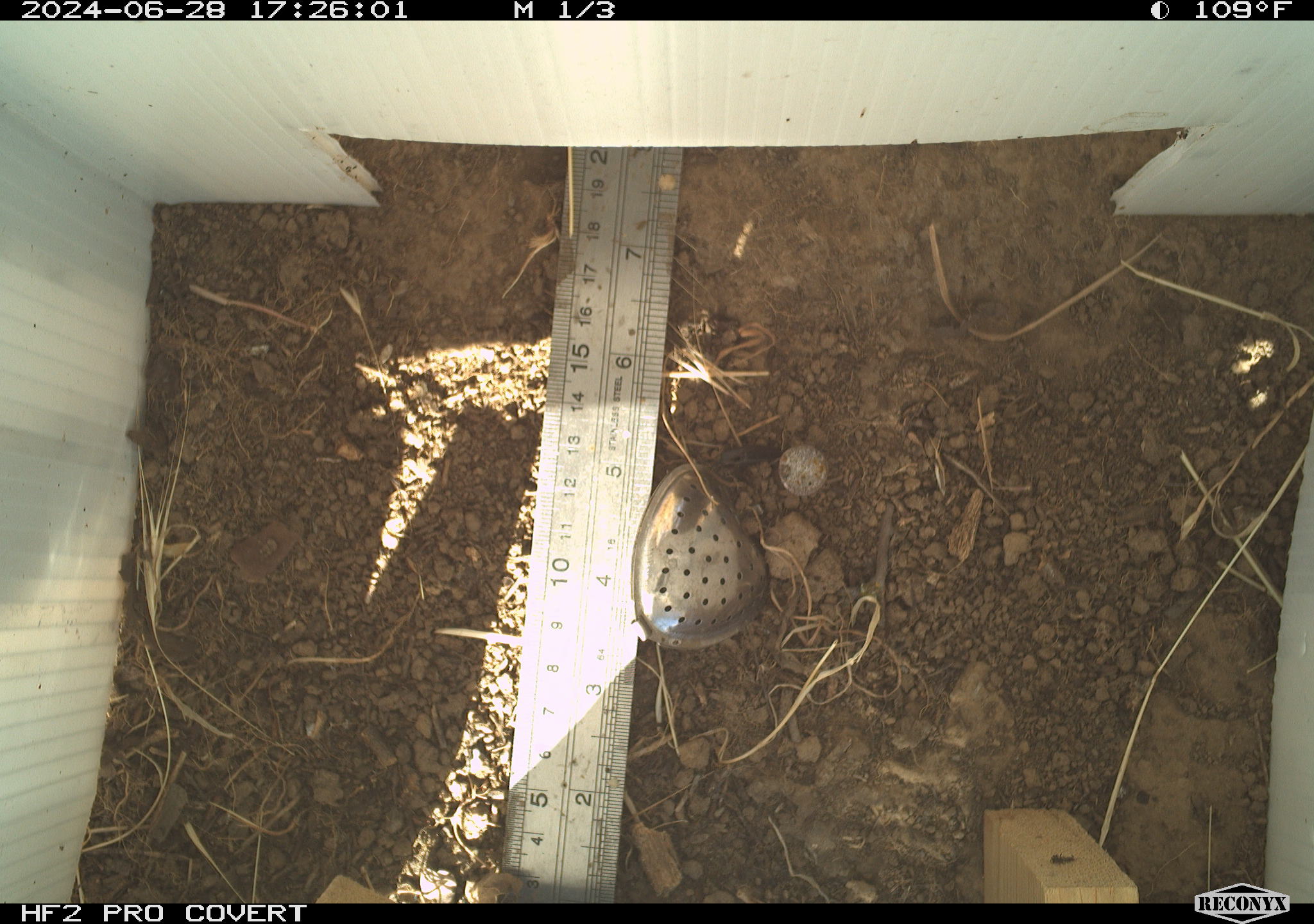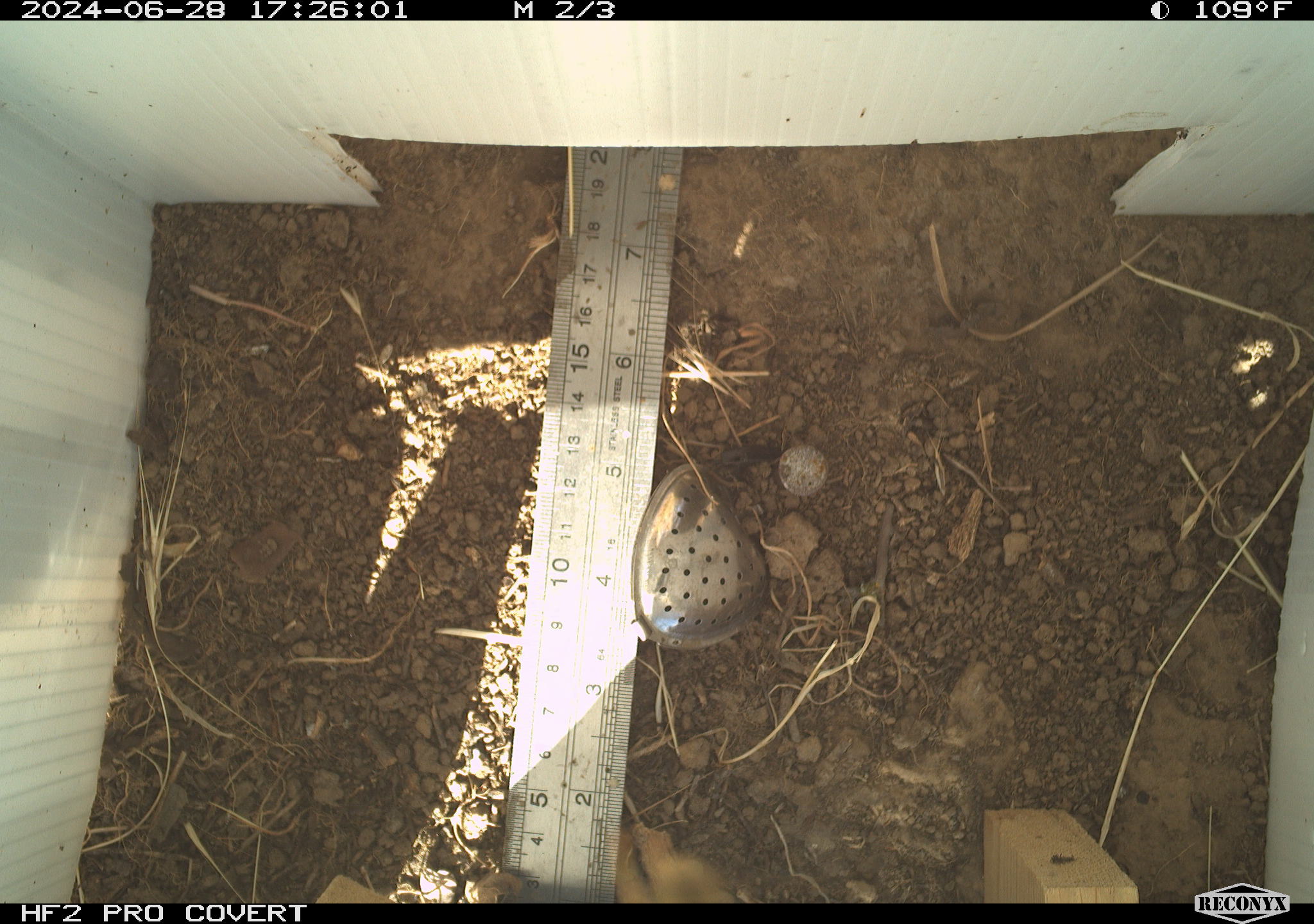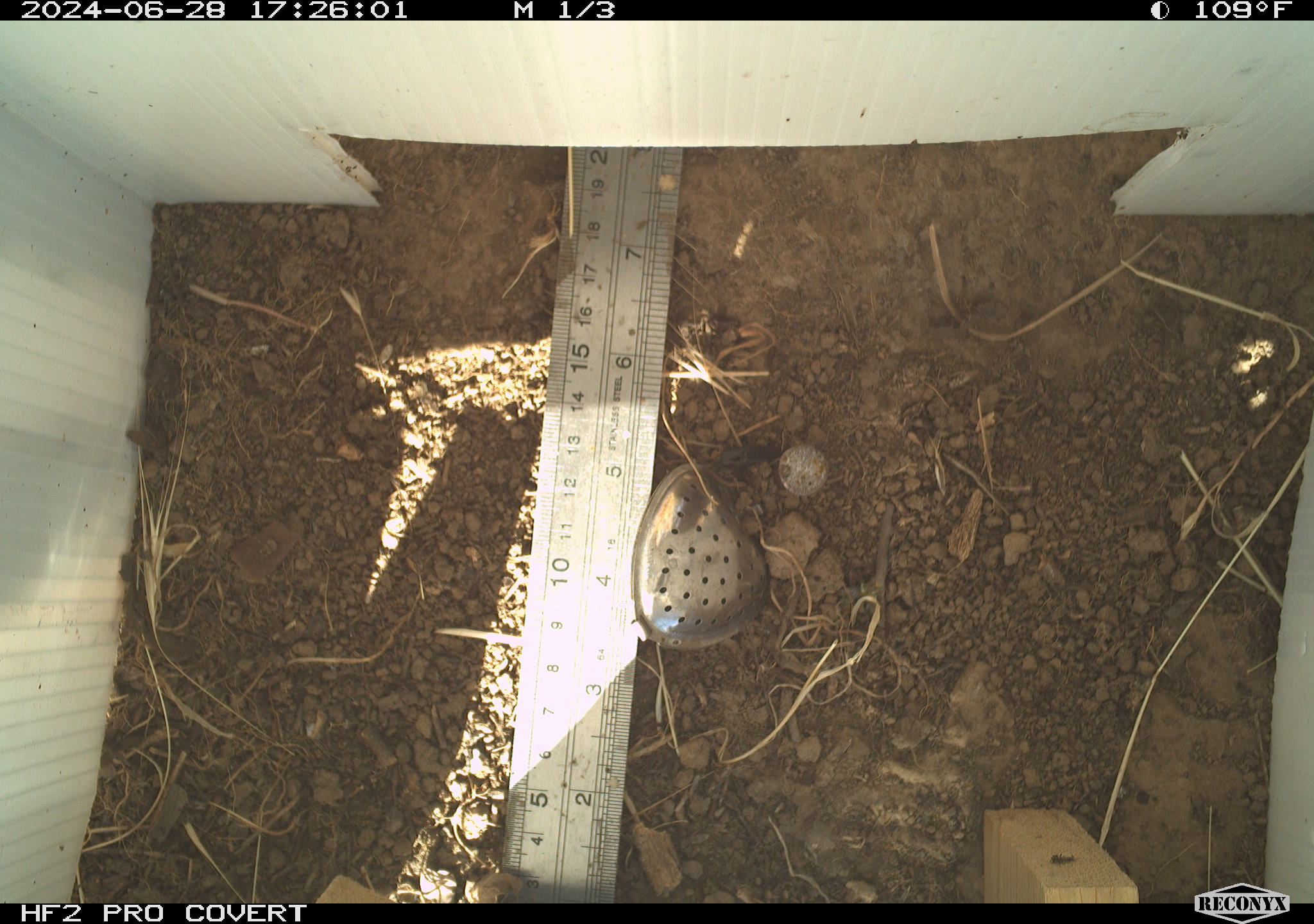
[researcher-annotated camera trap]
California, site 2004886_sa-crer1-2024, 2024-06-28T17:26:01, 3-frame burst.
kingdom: Animalia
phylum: Arthropoda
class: Insecta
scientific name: Insecta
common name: insect